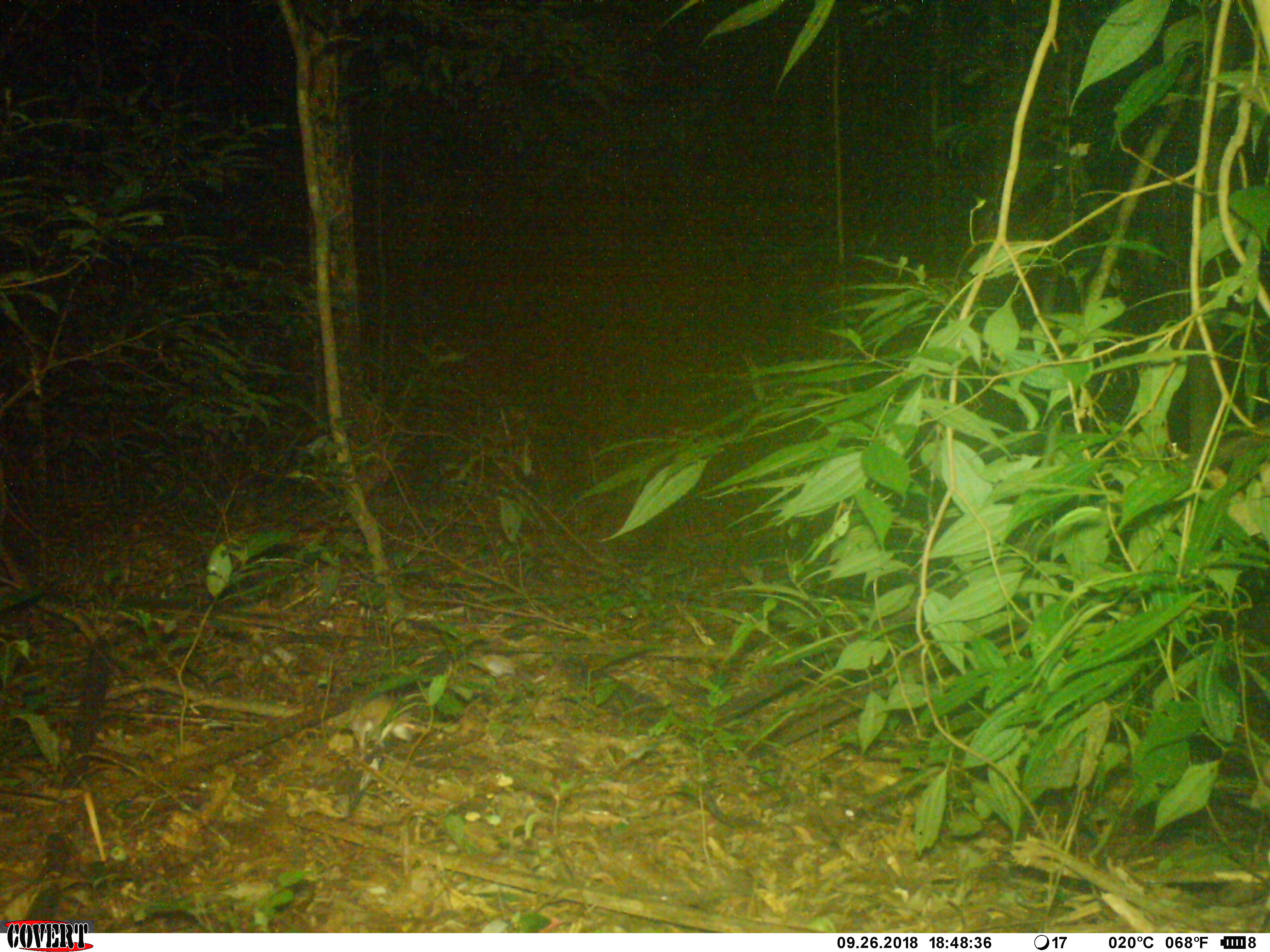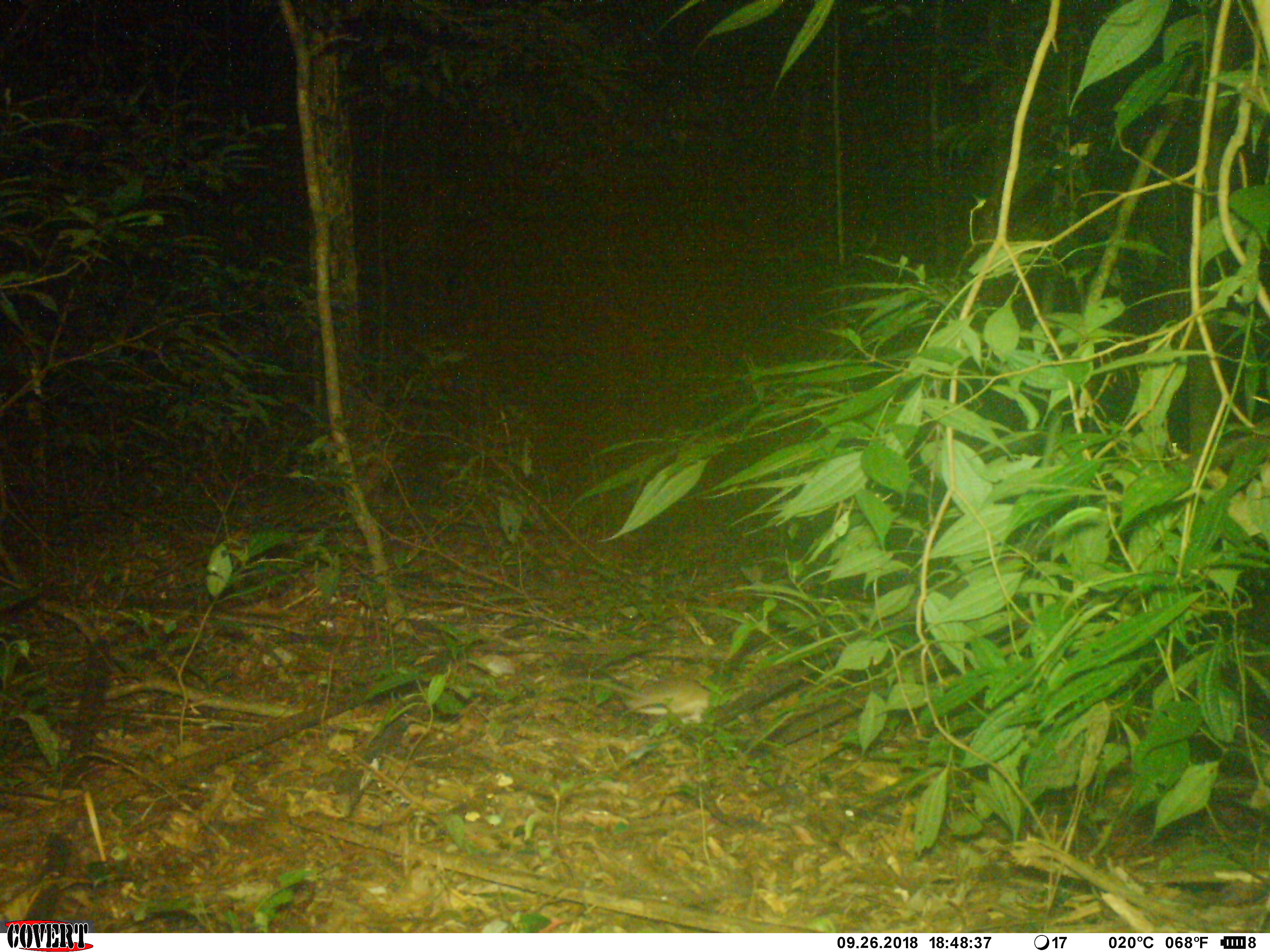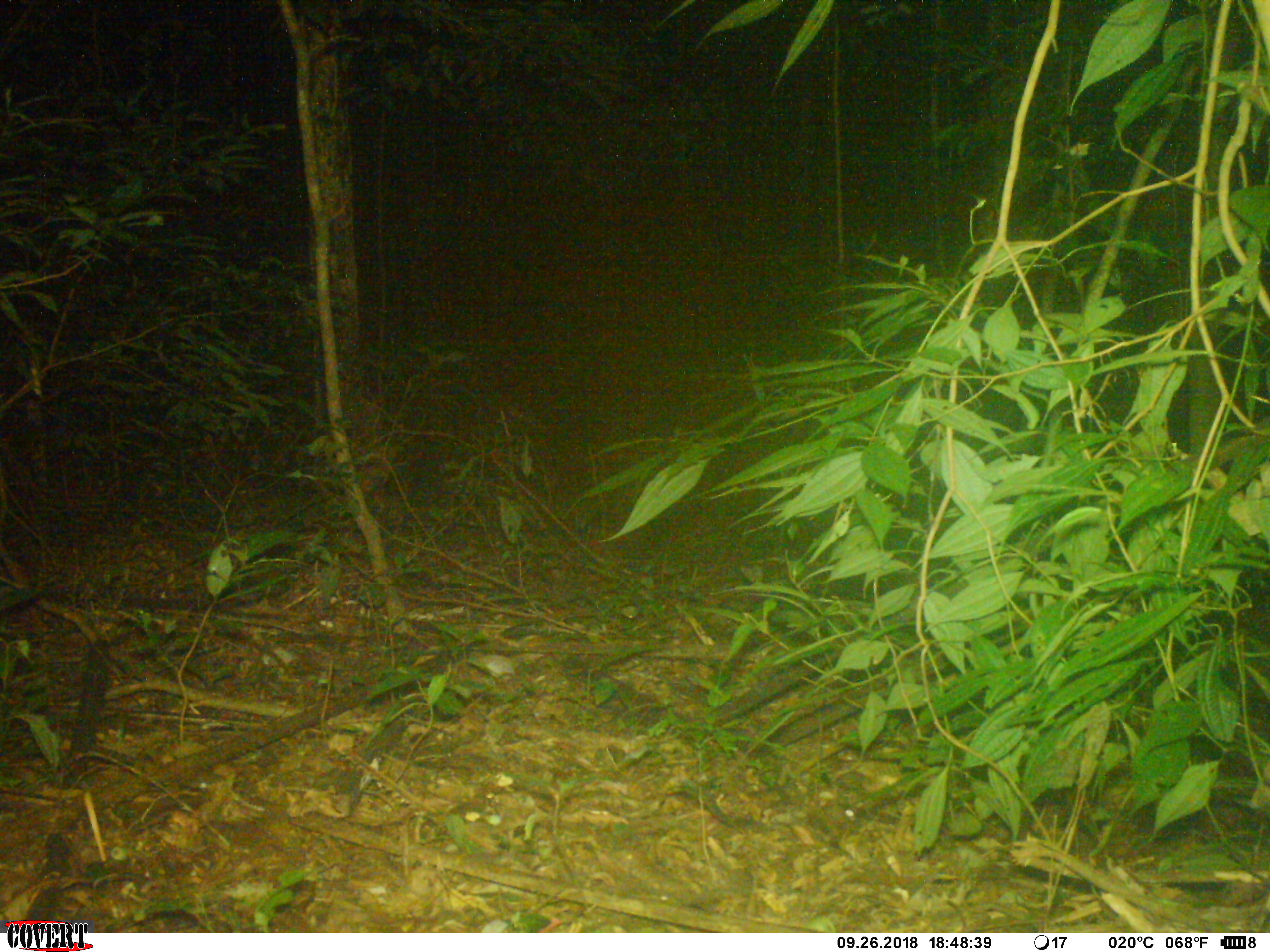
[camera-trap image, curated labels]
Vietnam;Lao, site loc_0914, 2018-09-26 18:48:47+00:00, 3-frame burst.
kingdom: Animalia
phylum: Chordata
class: Mammalia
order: Rodentia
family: Muridae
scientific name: Muridae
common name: old-world mice and rats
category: unidentified murid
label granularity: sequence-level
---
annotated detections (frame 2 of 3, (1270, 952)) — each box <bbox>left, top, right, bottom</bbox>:
unidentified murid: <bbox>546, 677, 714, 722</bbox>